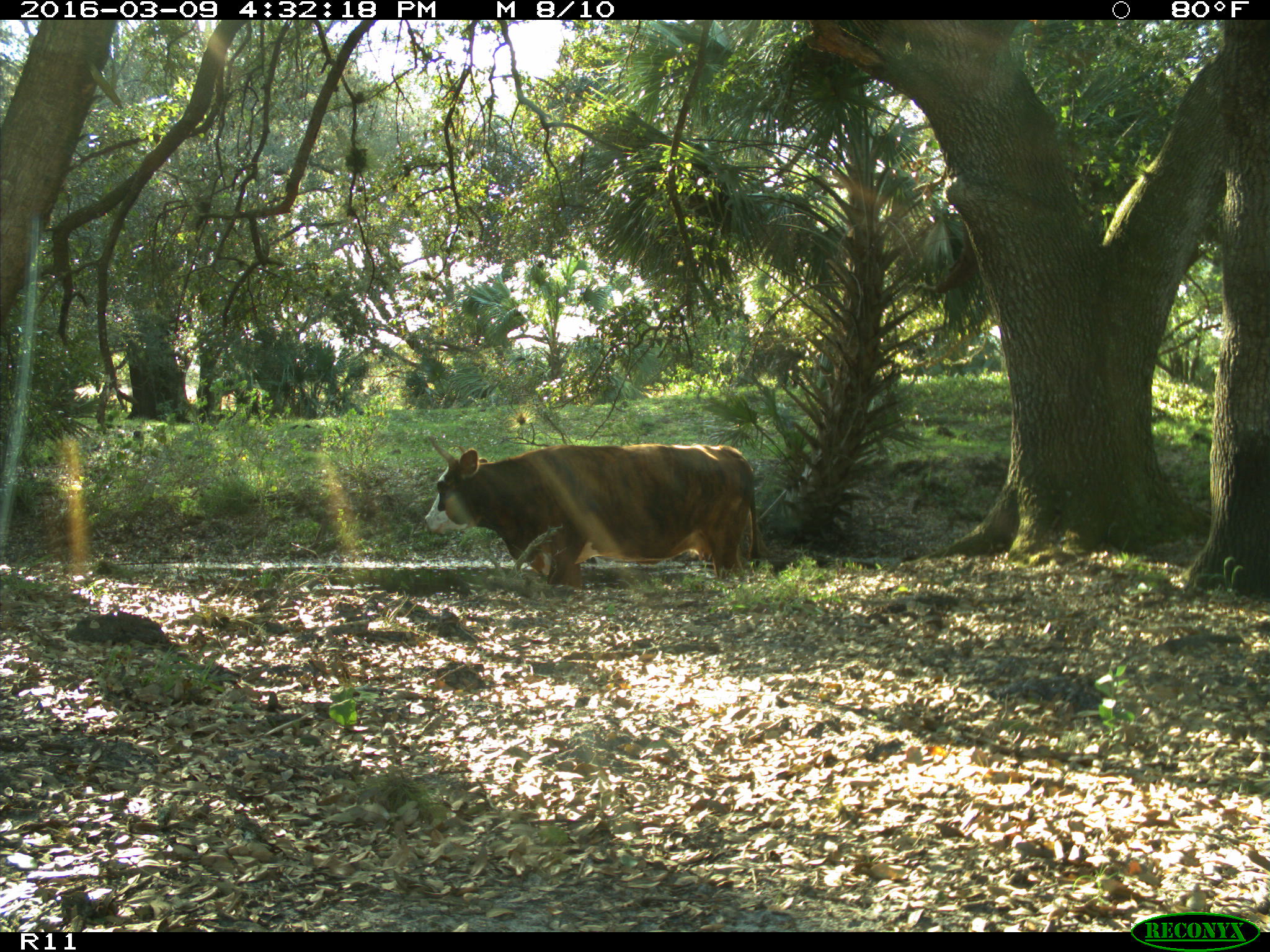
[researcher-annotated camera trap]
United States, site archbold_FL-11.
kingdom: Animalia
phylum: Chordata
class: Mammalia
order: Artiodactyla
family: Bovidae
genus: Bos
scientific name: Bos taurus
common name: domestic cow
Bos taurus (domestic cow).